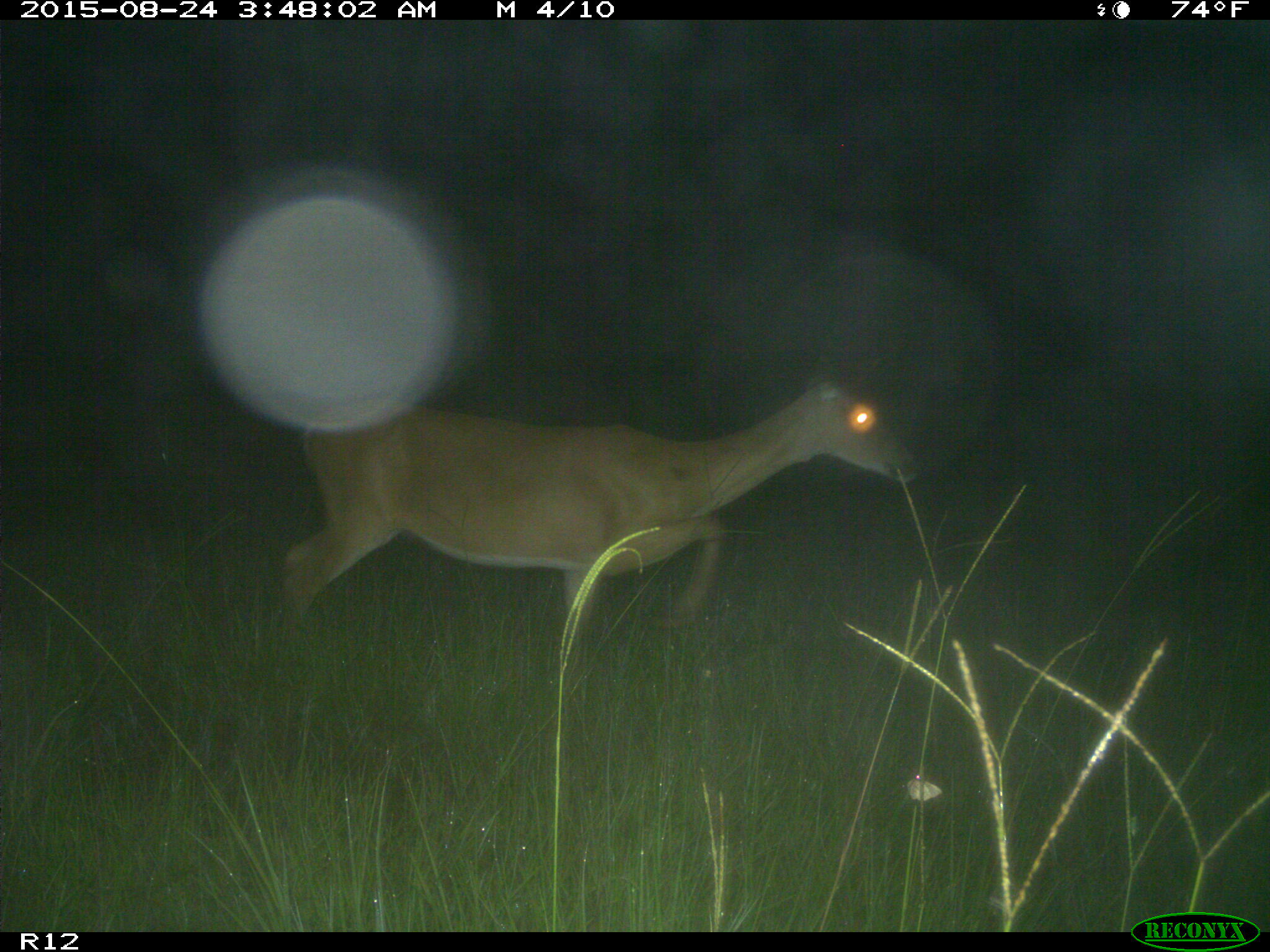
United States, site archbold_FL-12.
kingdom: Animalia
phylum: Chordata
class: Mammalia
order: Artiodactyla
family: Cervidae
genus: Odocoileus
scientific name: Odocoileus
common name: deer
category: unidentified deer